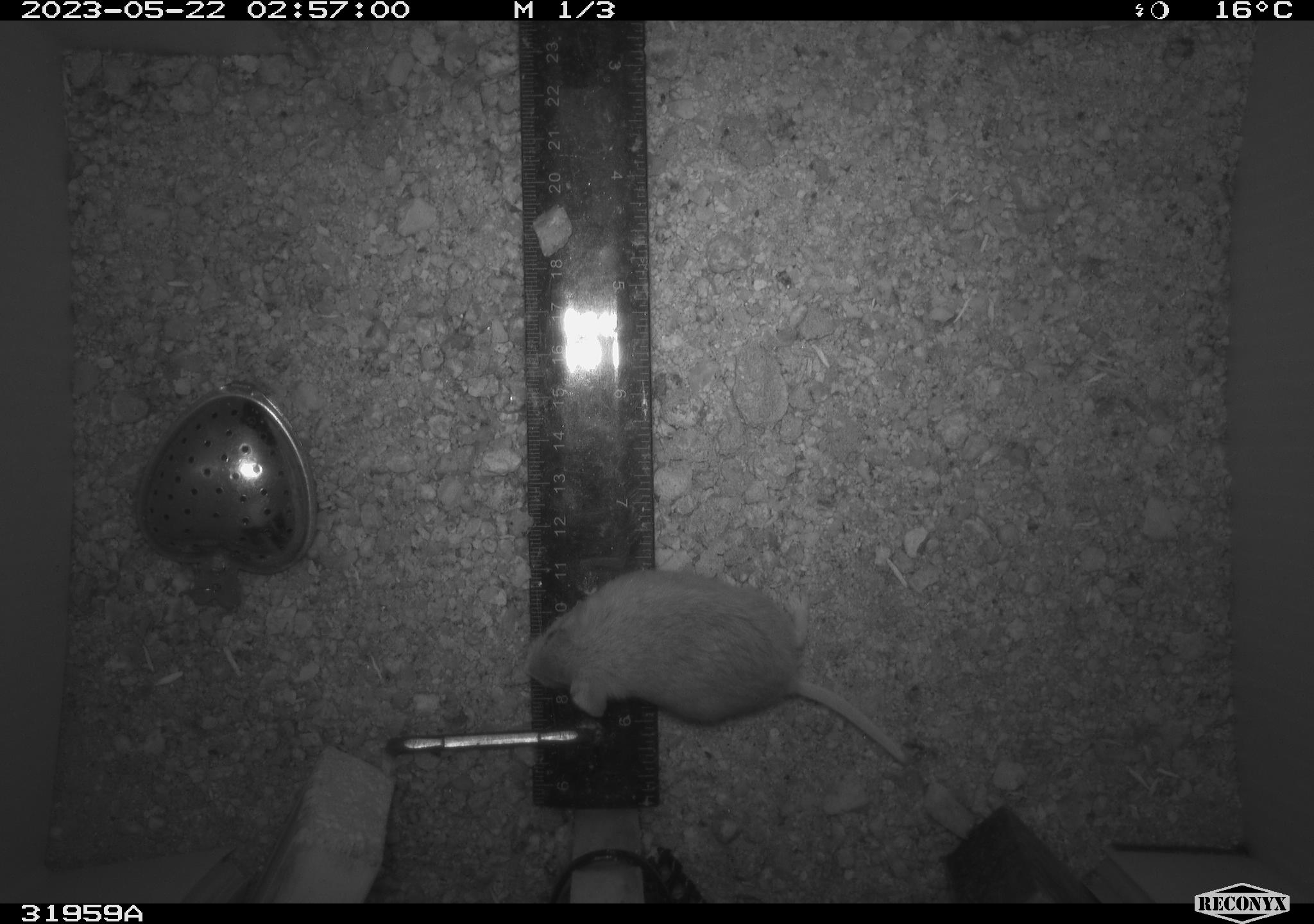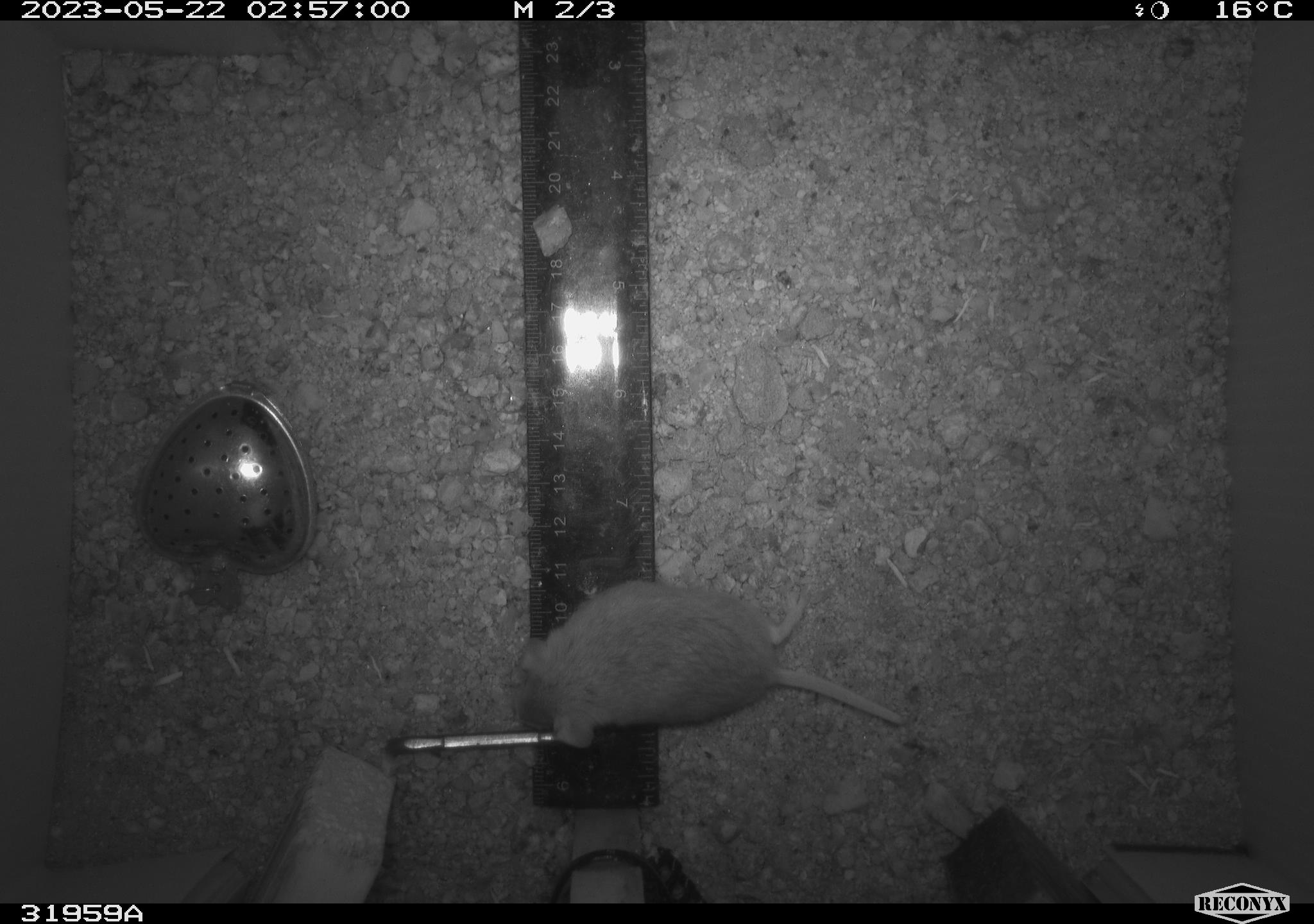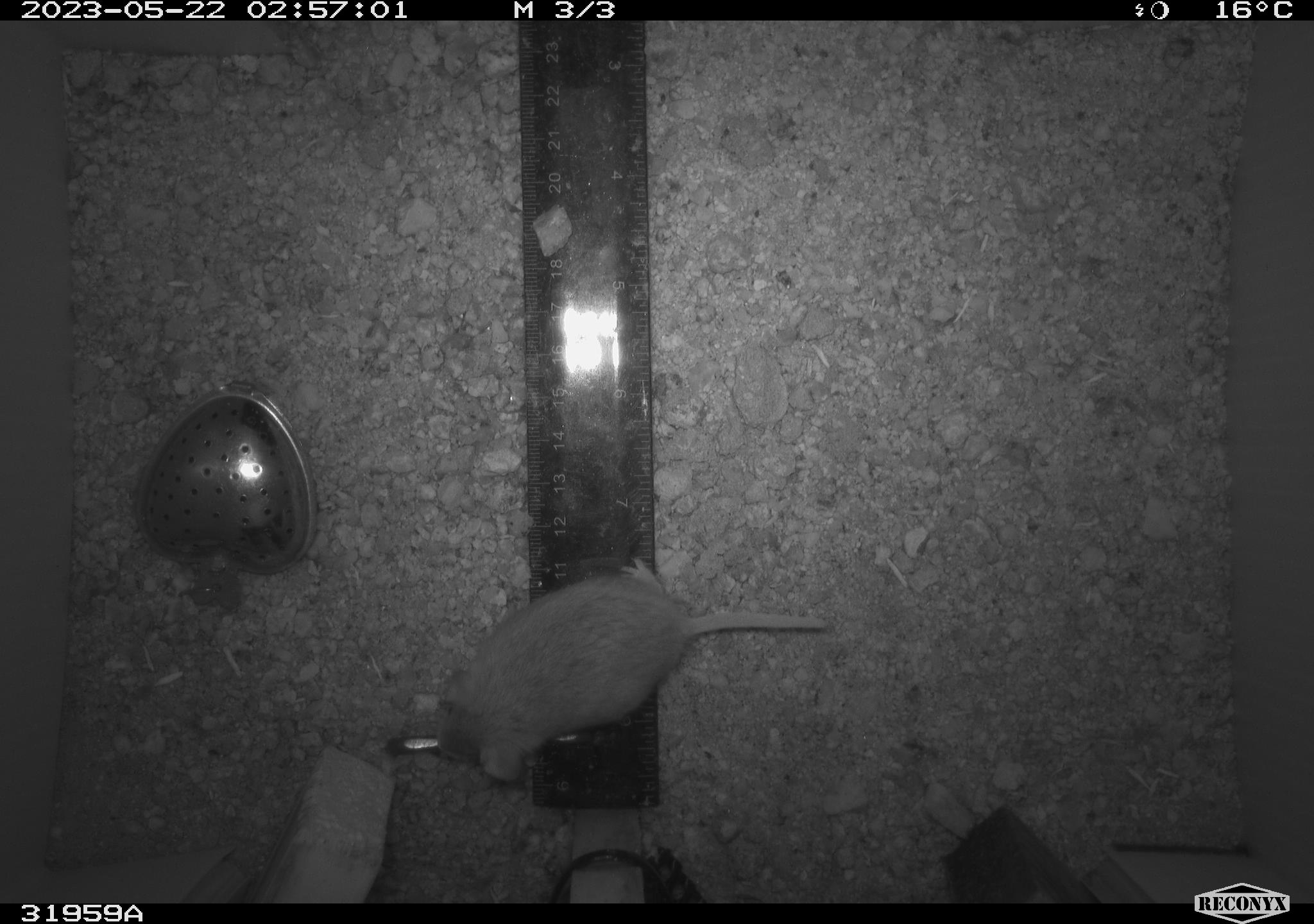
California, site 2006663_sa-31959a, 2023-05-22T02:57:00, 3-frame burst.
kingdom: Animalia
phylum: Chordata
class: Mammalia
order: Rodentia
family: Cricetidae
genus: Peromyscus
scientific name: Peromyscus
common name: deer mice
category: peromyscus species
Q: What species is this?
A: Peromyscus species (deer mice) (Peromyscus).